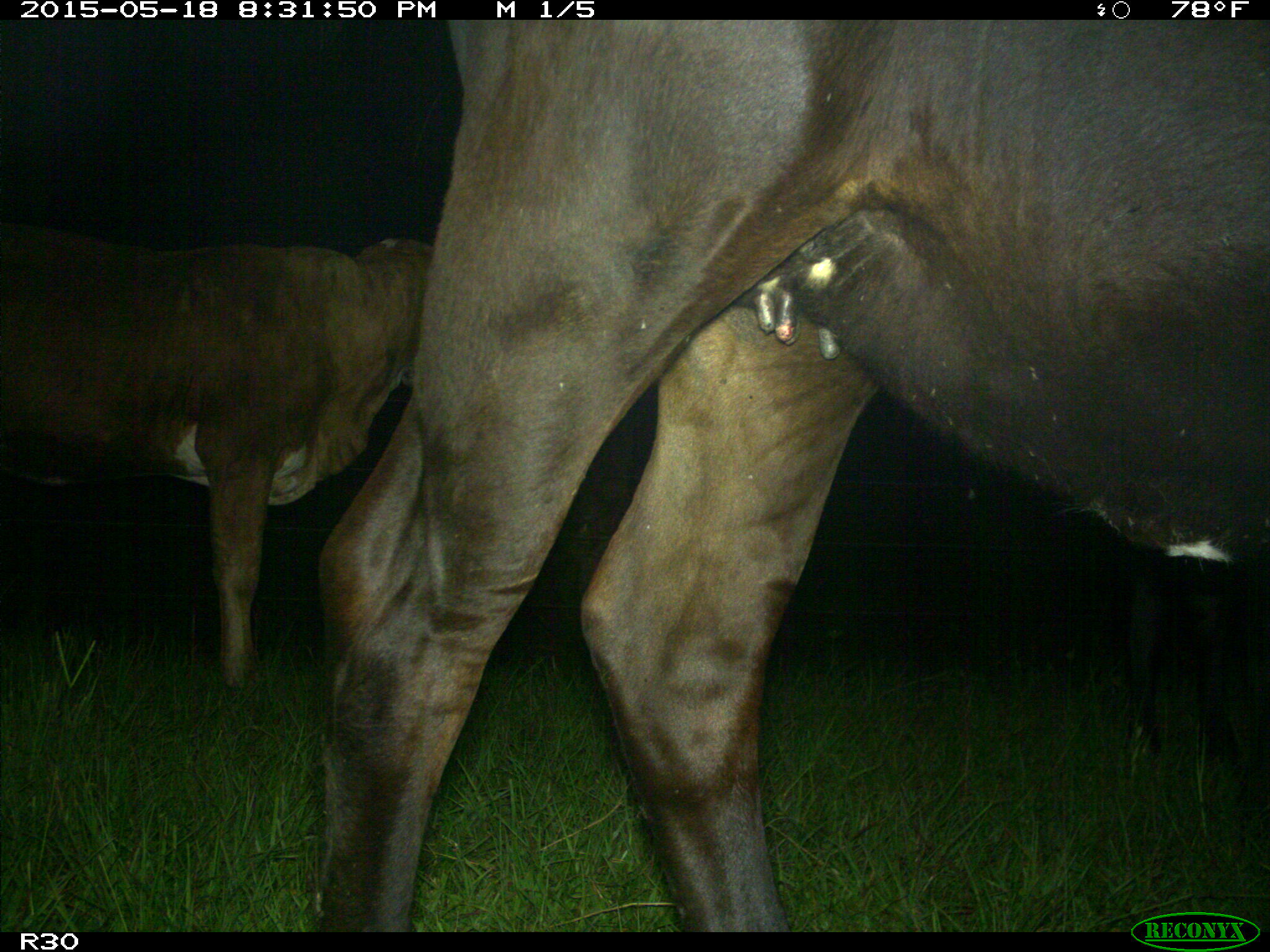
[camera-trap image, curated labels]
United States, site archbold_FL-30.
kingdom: Animalia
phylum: Chordata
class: Mammalia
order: Artiodactyla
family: Bovidae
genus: Bos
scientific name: Bos taurus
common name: domestic cow